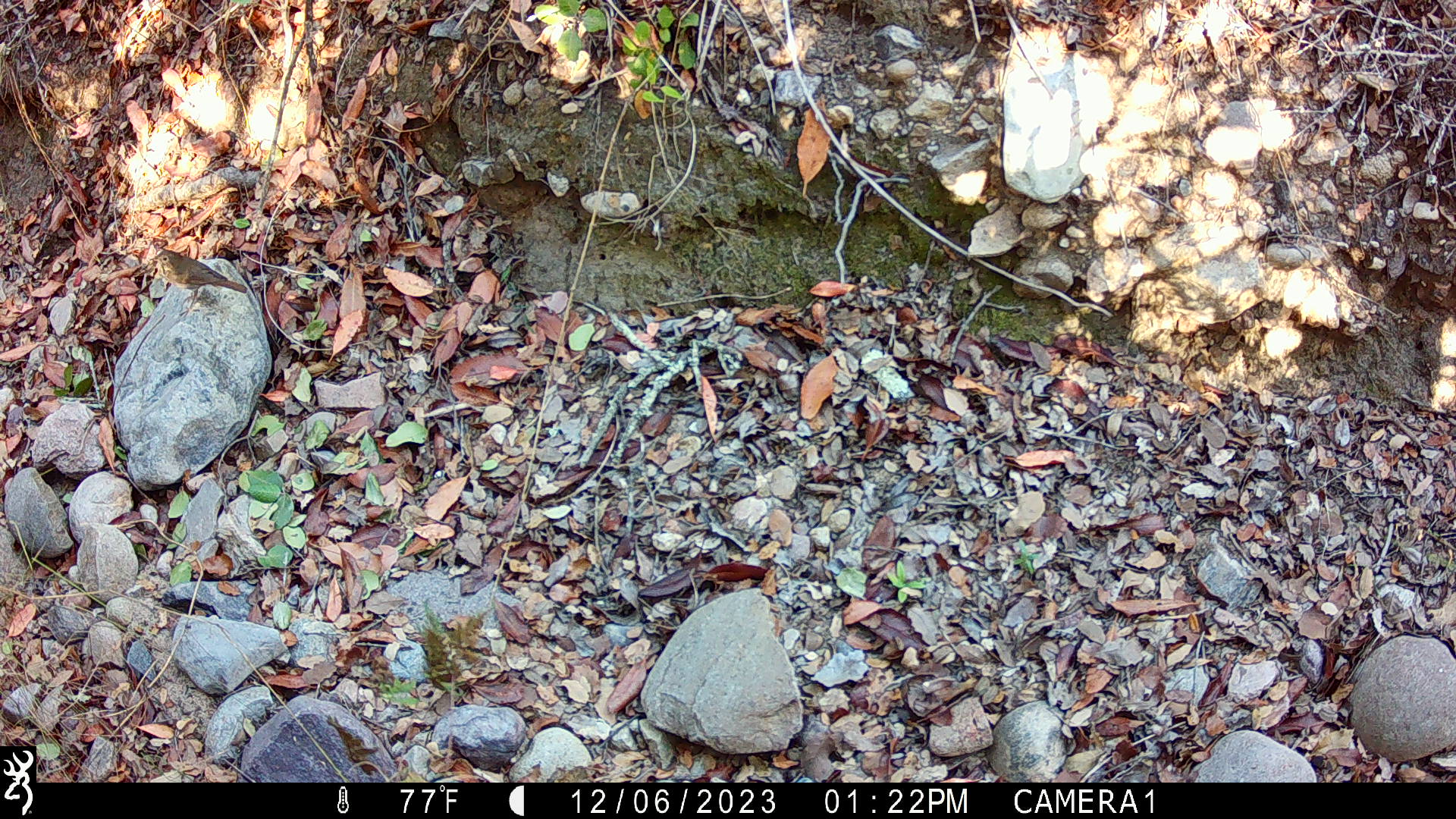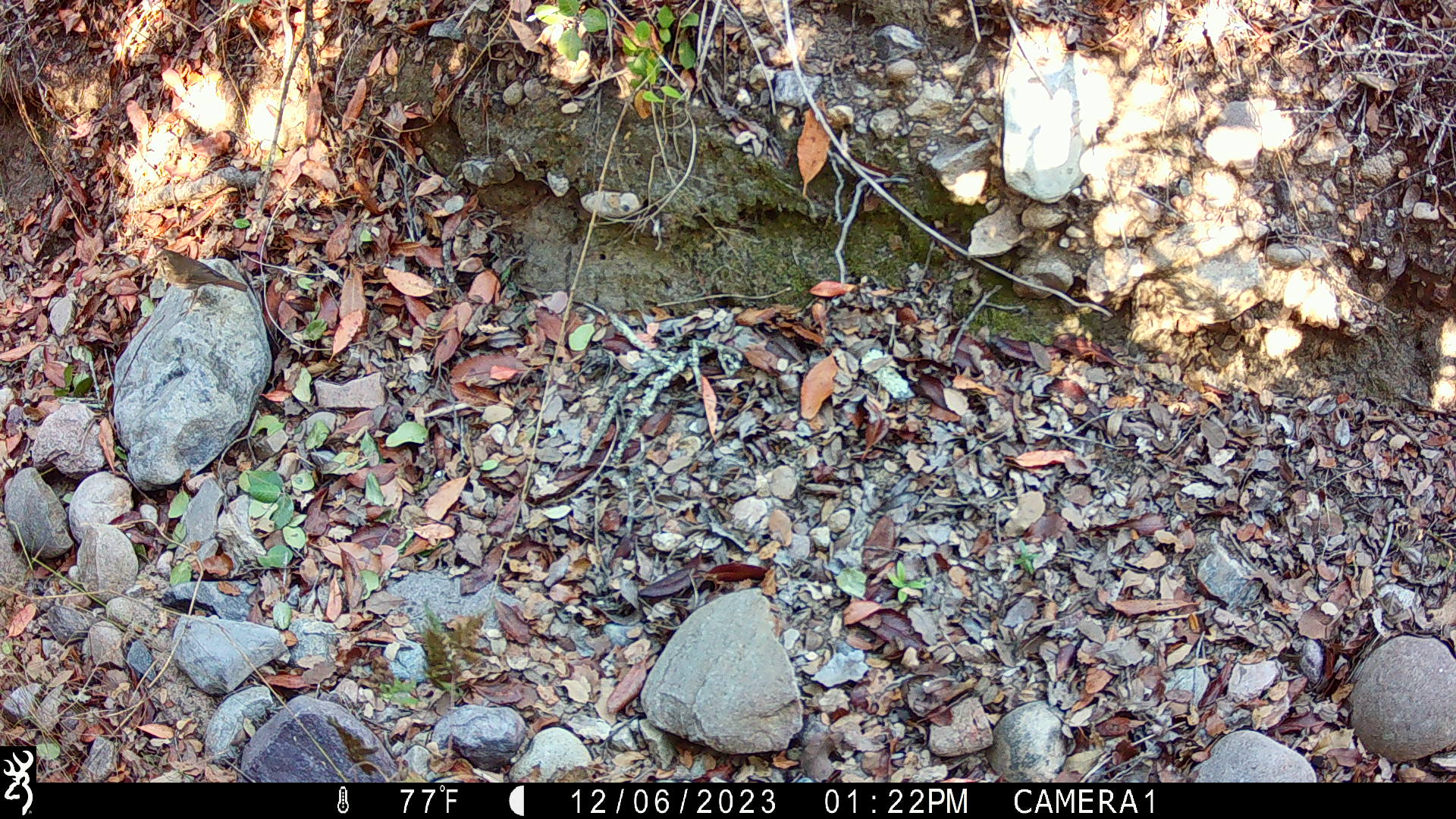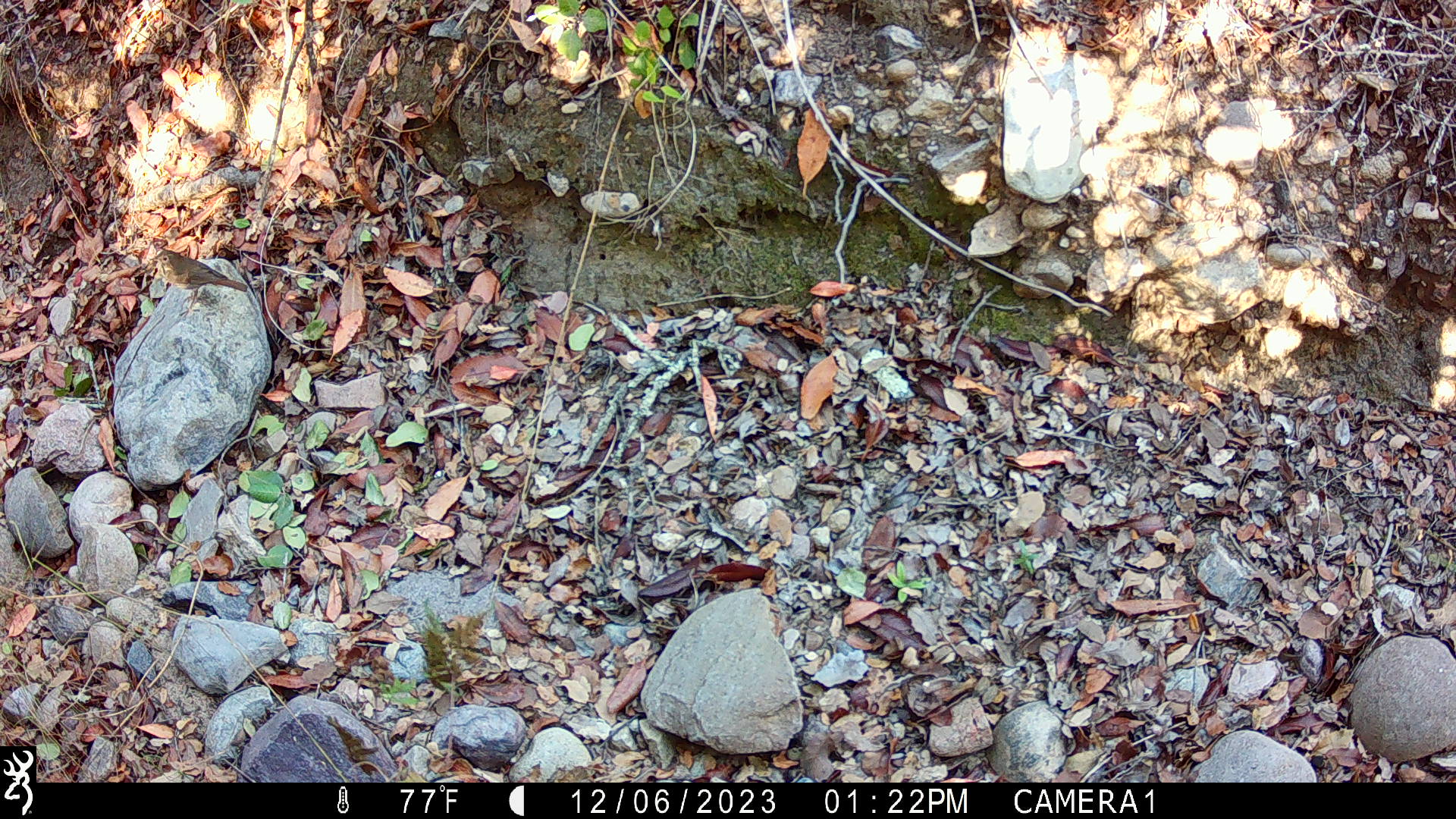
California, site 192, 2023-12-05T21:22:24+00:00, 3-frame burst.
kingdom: Animalia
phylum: Chordata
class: Aves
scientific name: Aves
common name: bird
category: unknown bird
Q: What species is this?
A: Unknown bird (bird) (Aves).